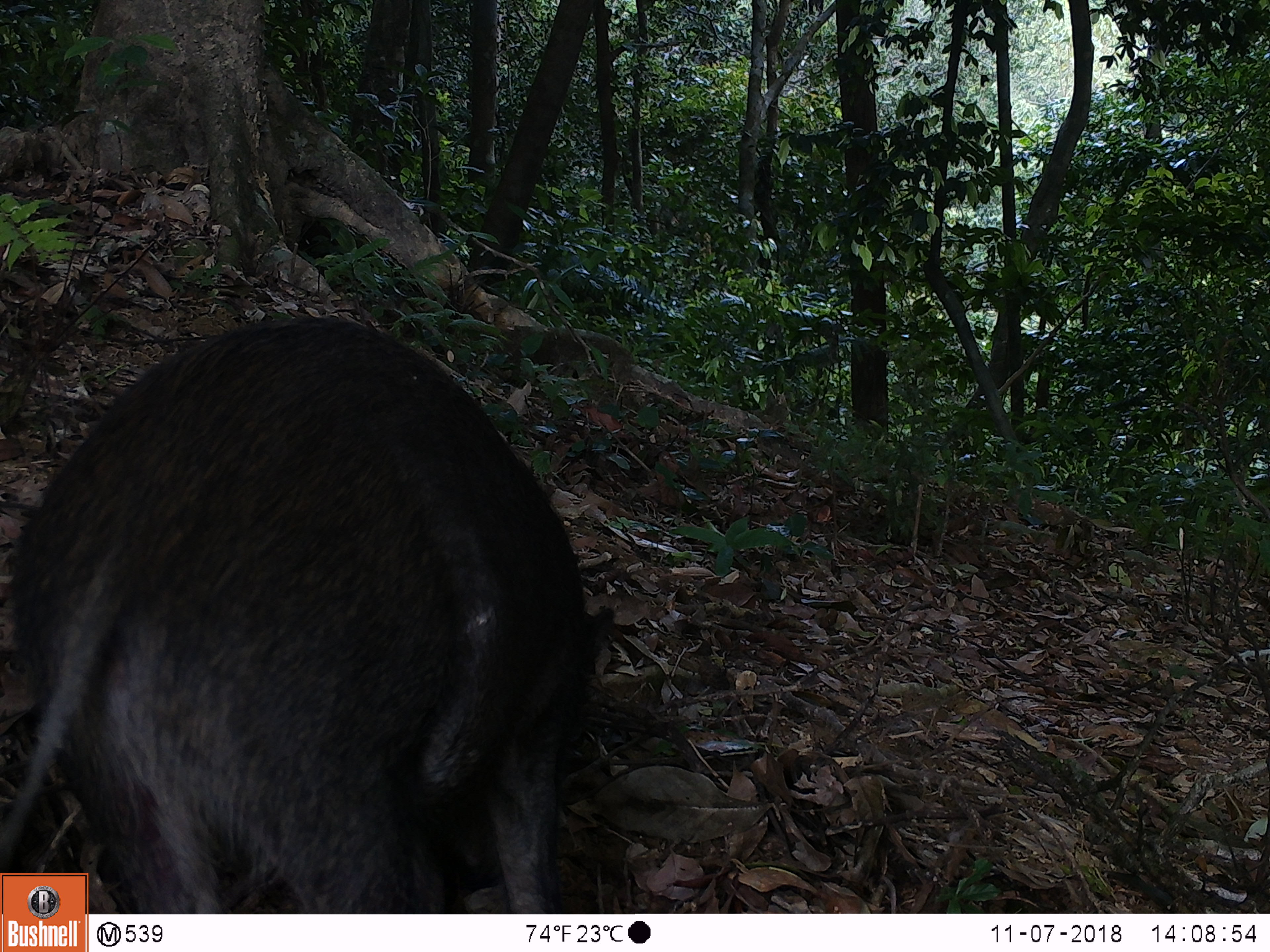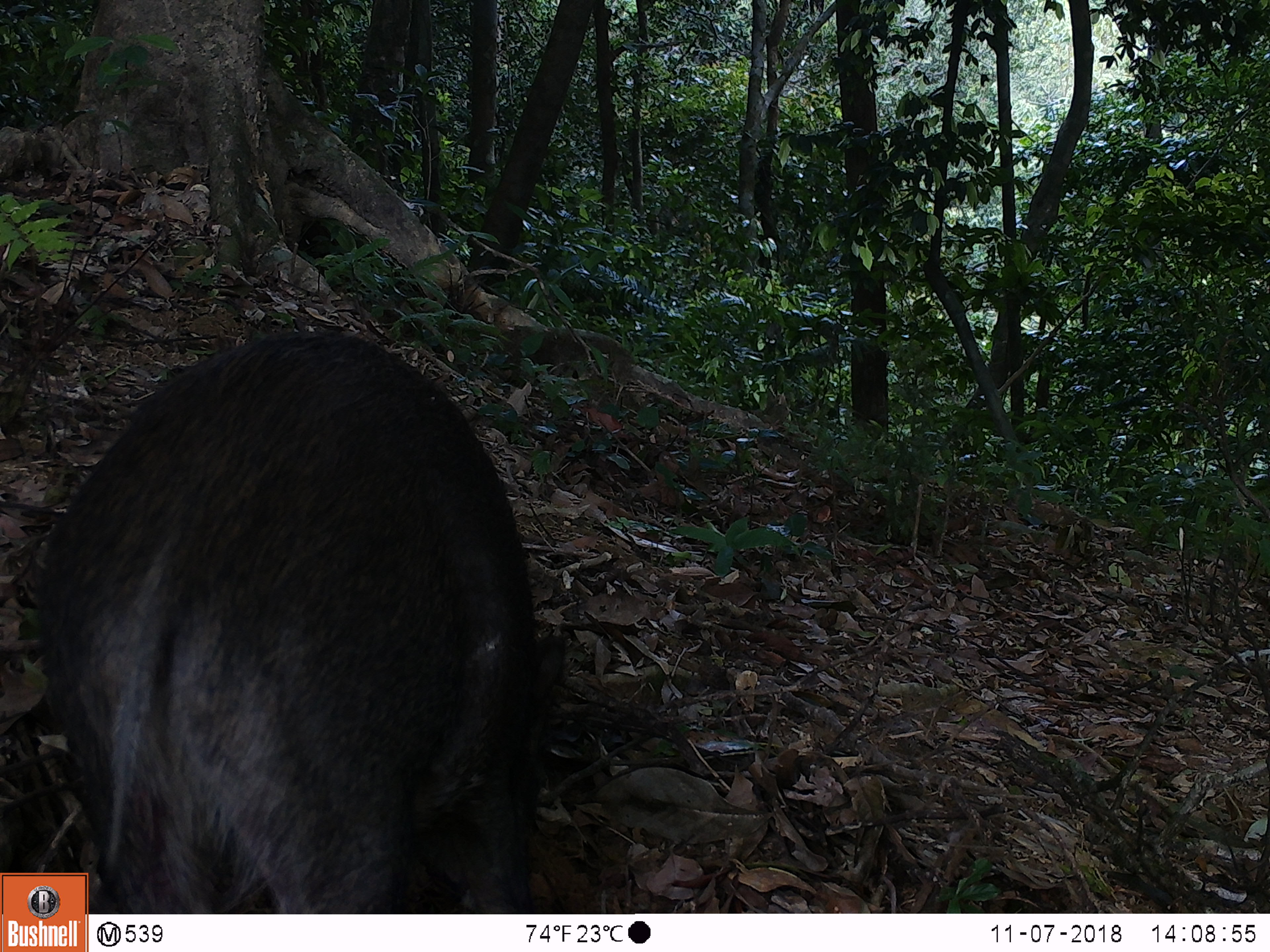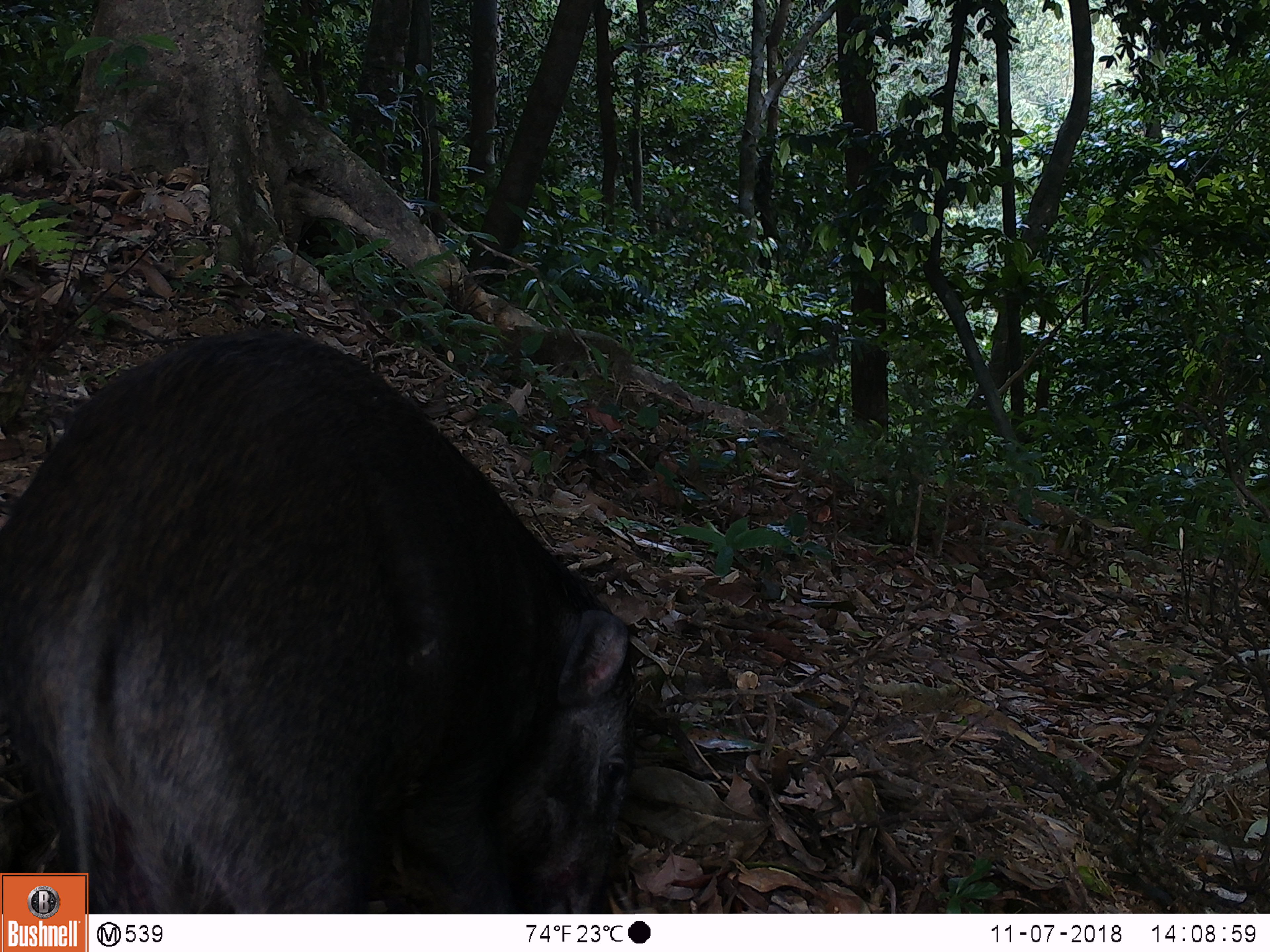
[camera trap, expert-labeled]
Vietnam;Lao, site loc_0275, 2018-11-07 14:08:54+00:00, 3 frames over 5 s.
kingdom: Animalia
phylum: Chordata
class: Mammalia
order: Artiodactyla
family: Suidae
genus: Sus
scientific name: Sus scrofa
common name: eurasian wild pig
Eurasian wild pig (Sus scrofa). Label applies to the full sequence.